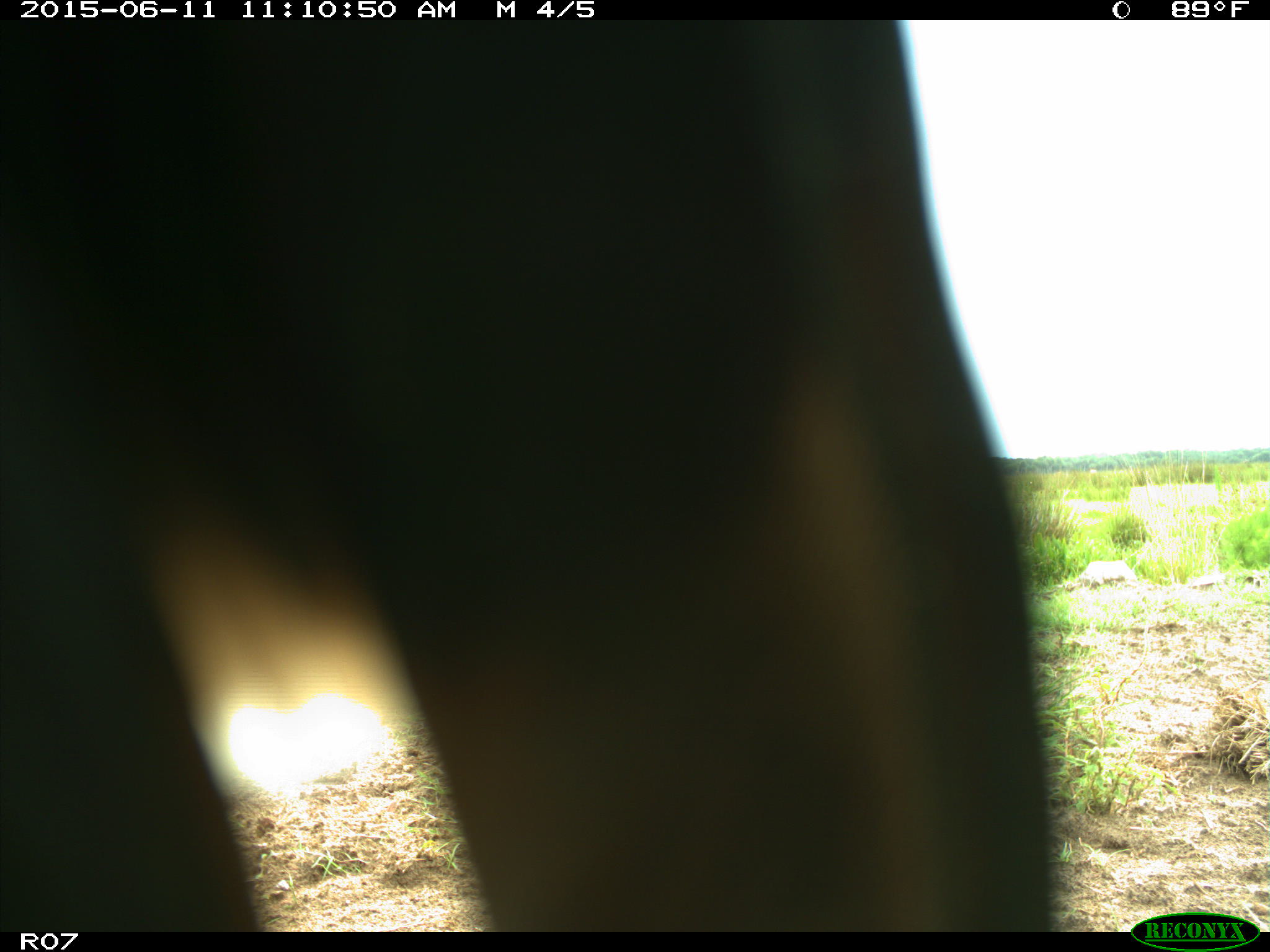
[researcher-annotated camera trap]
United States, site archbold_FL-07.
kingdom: Animalia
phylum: Chordata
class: Mammalia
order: Artiodactyla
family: Bovidae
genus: Bos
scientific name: Bos taurus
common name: domestic cow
Bos taurus (domestic cow).